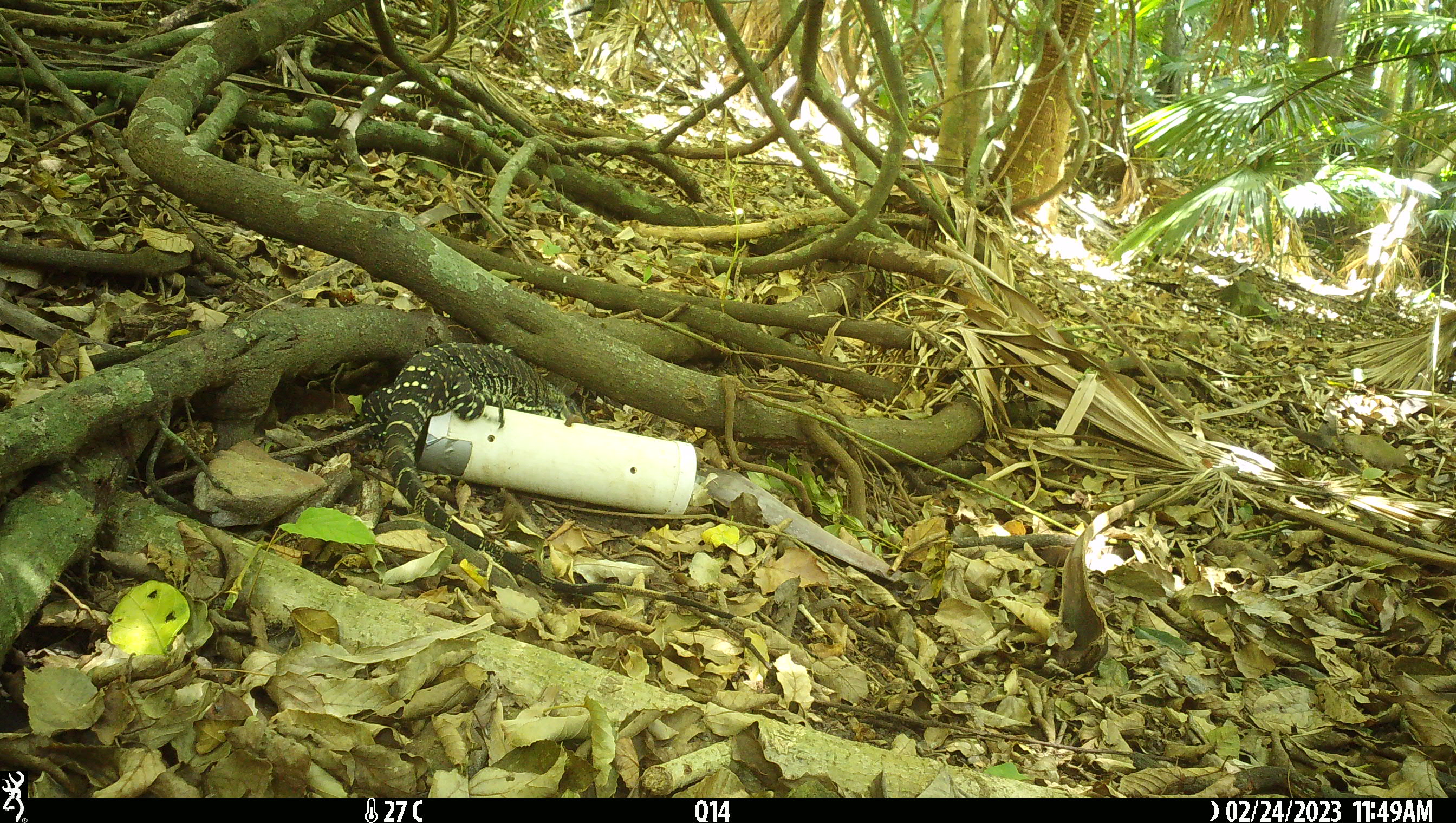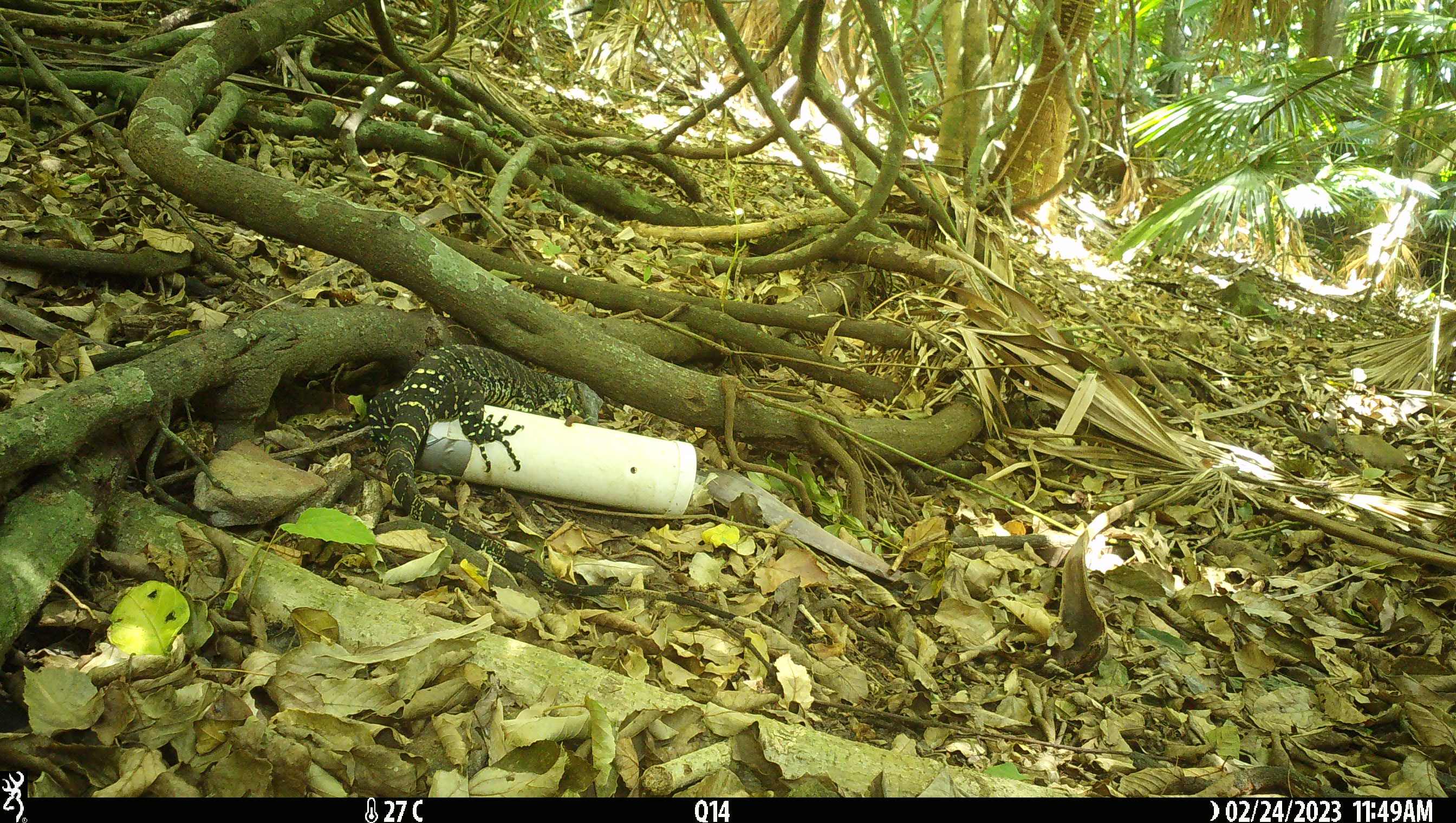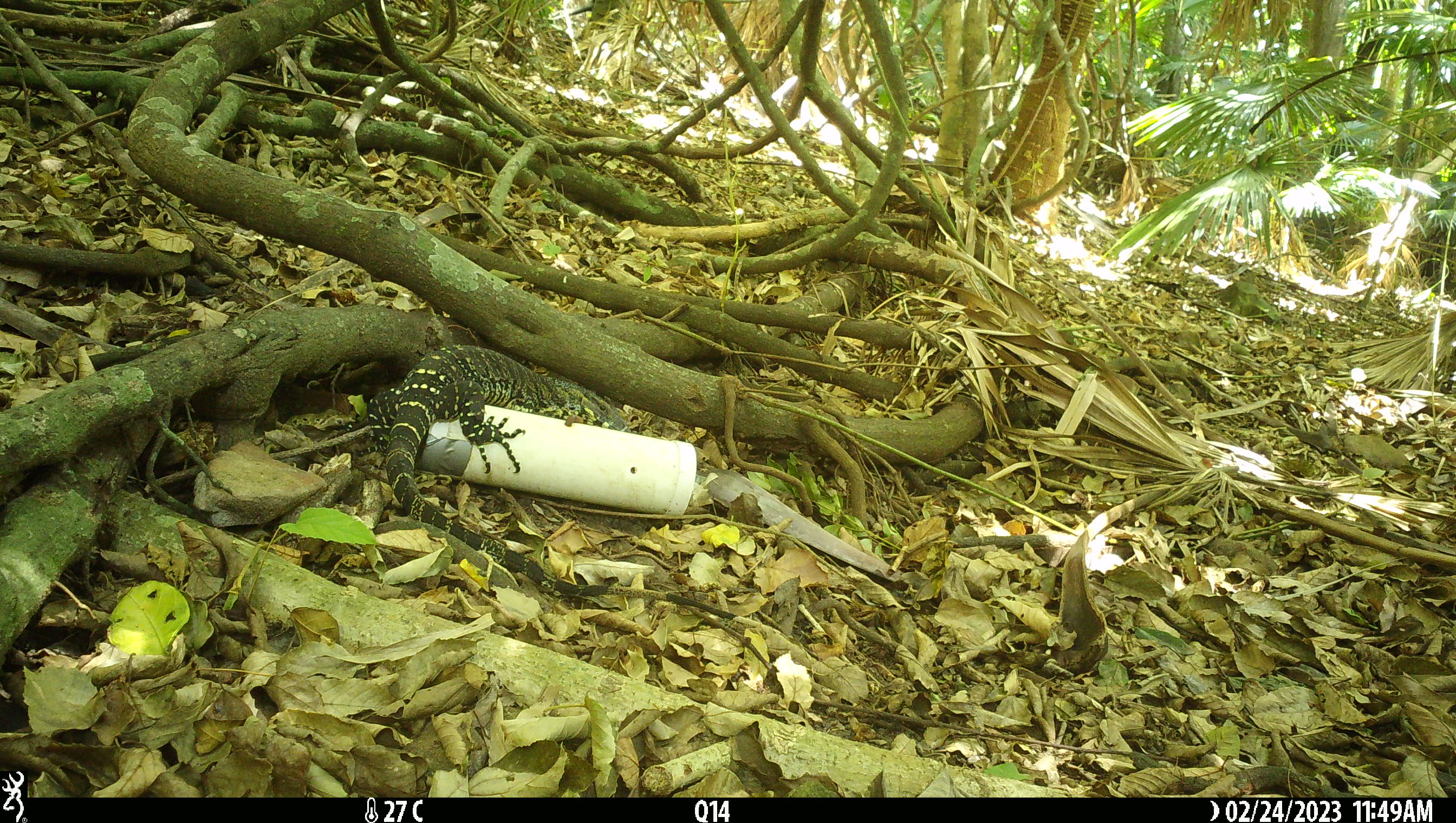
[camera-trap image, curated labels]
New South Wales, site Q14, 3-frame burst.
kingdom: Animalia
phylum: Chordata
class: Reptilia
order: Squamata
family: Varanidae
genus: Varanus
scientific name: Varanus varius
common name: lace monitor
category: goanna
Goanna (lace monitor) (Varanus varius).